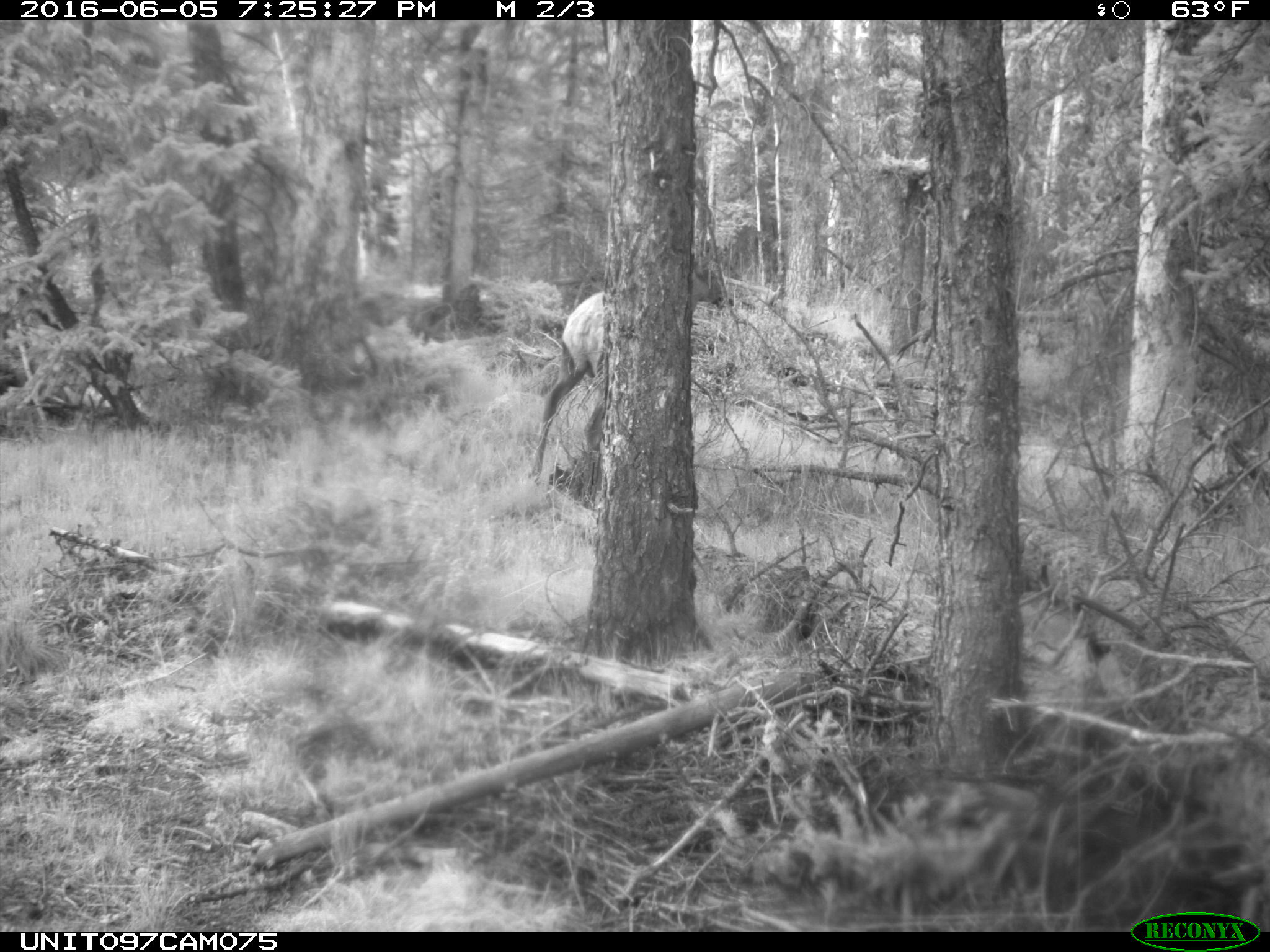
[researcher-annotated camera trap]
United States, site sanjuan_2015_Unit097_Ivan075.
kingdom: Animalia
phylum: Chordata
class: Mammalia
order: Artiodactyla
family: Cervidae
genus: Cervus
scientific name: Cervus elaphus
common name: red deer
Cervus elaphus (red deer).